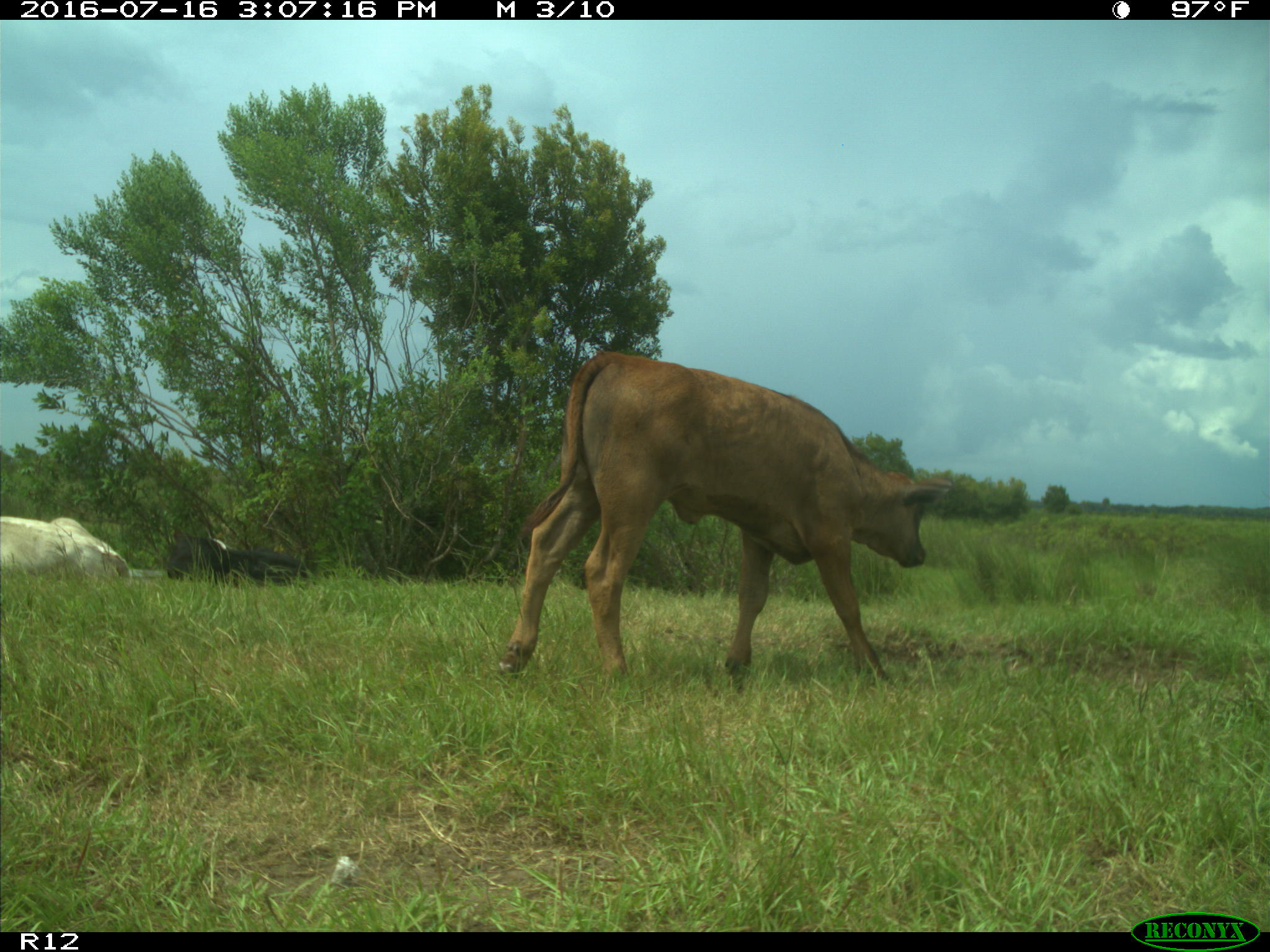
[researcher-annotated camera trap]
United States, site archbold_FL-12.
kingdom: Animalia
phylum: Chordata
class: Mammalia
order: Artiodactyla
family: Bovidae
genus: Bos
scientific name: Bos taurus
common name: domestic cow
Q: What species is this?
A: Bos taurus (domestic cow).